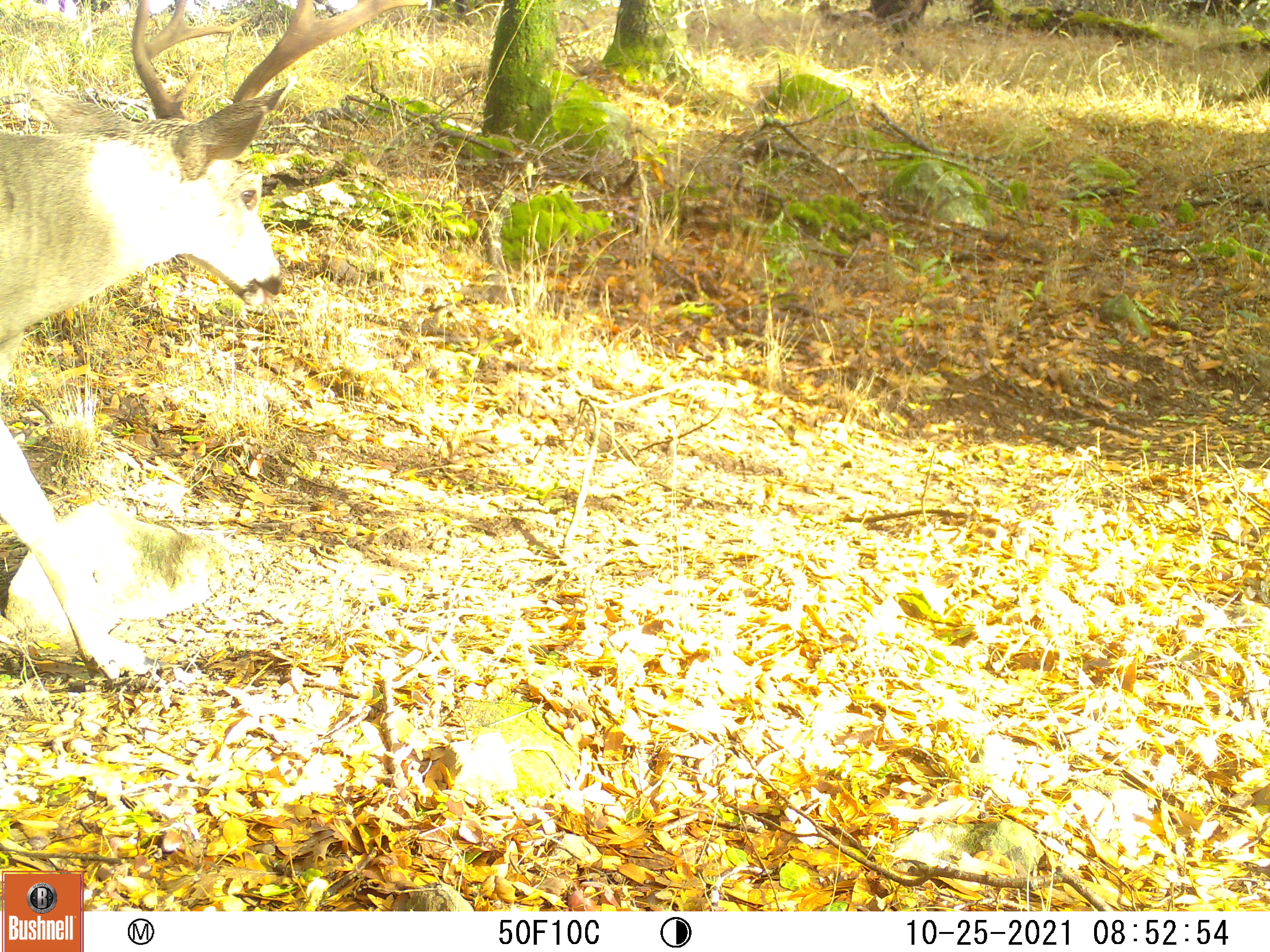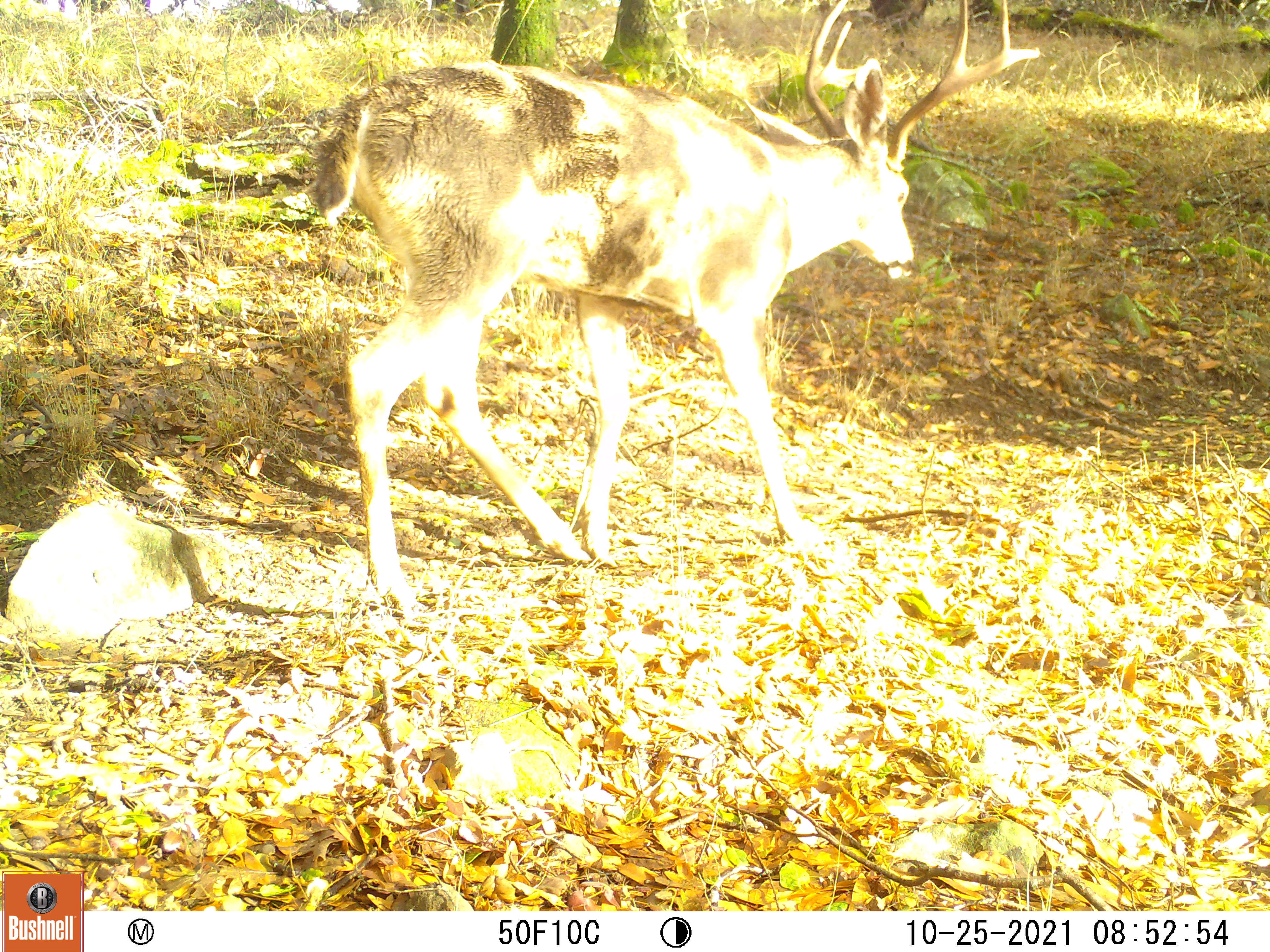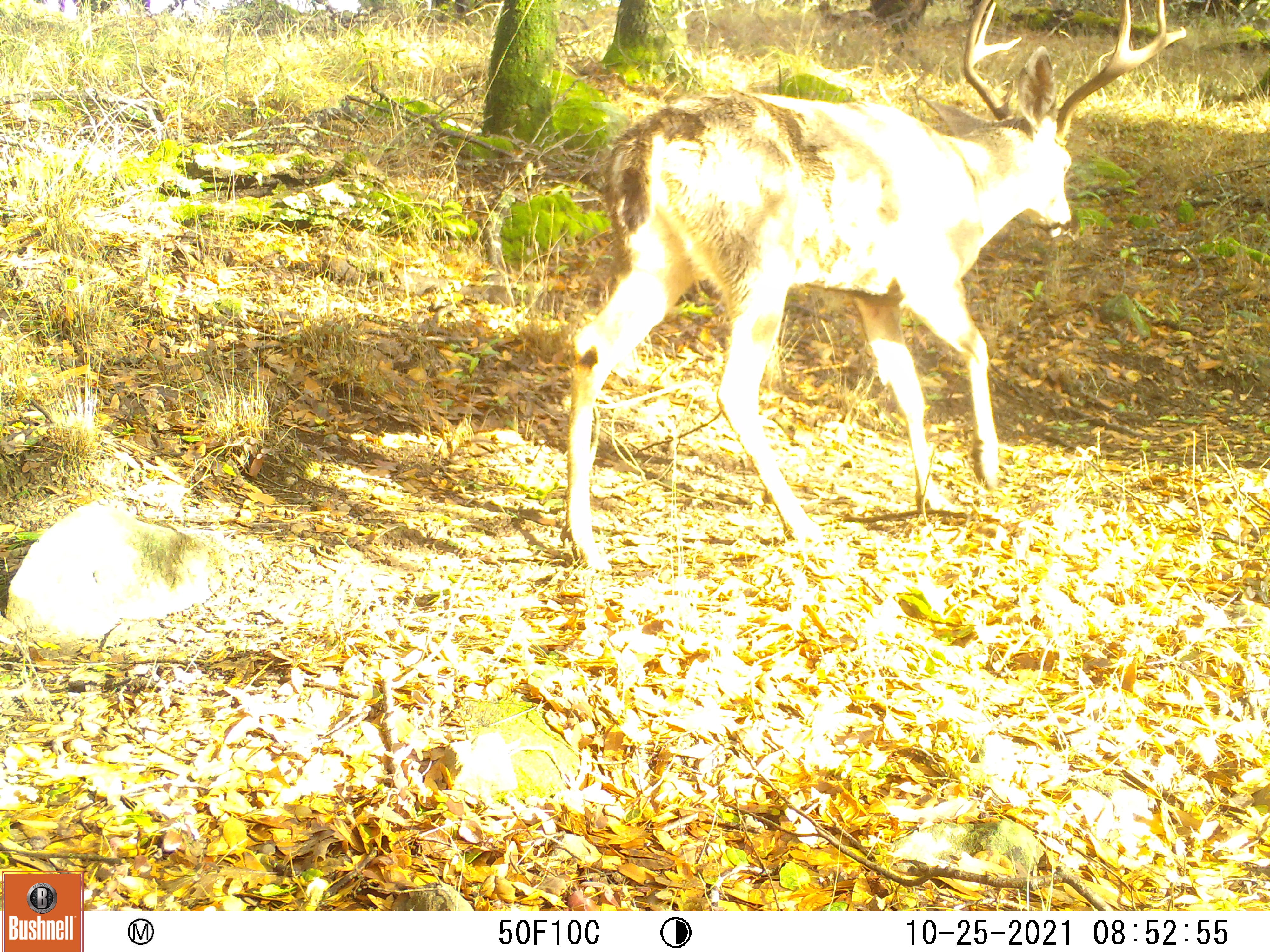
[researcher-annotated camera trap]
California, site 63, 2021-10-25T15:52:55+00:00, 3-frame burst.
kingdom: Animalia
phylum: Chordata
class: Mammalia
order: Artiodactyla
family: Cervidae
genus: Odocoileus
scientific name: Odocoileus hemionus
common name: mule deer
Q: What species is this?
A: Mule deer (Odocoileus hemionus).